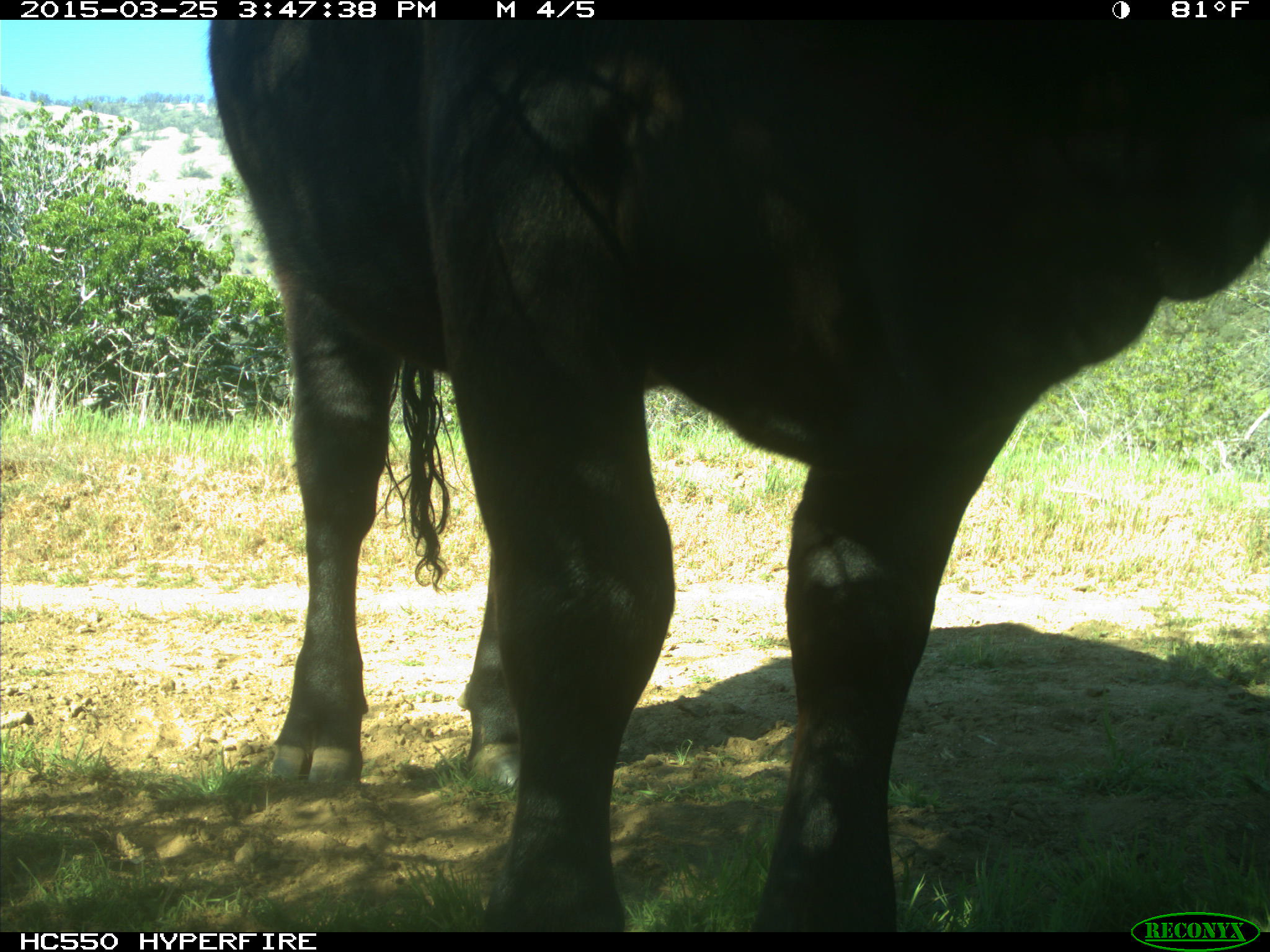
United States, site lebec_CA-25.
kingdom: Animalia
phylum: Chordata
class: Mammalia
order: Artiodactyla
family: Bovidae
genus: Bos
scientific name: Bos taurus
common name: domestic cow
Bos taurus (domestic cow).